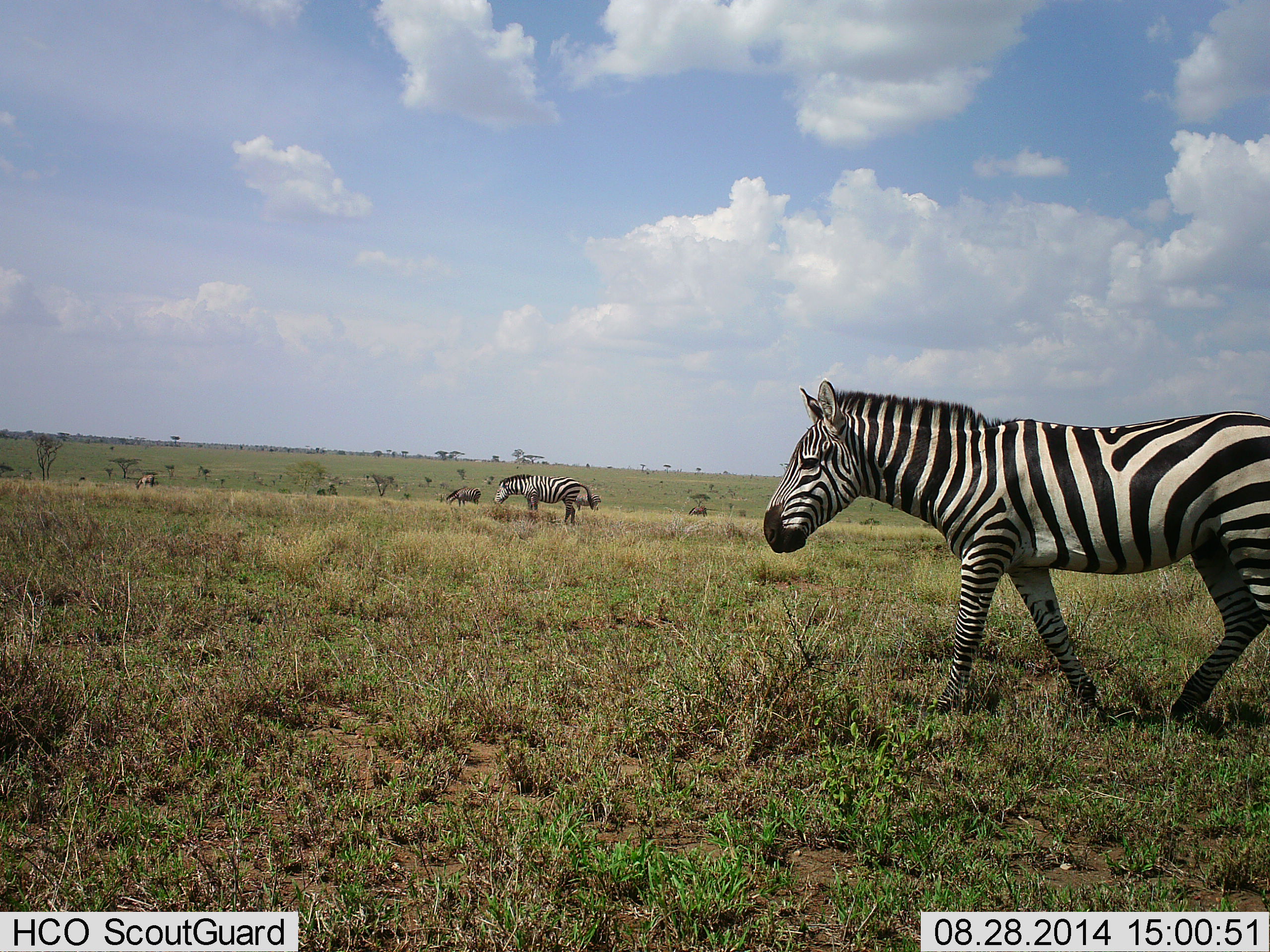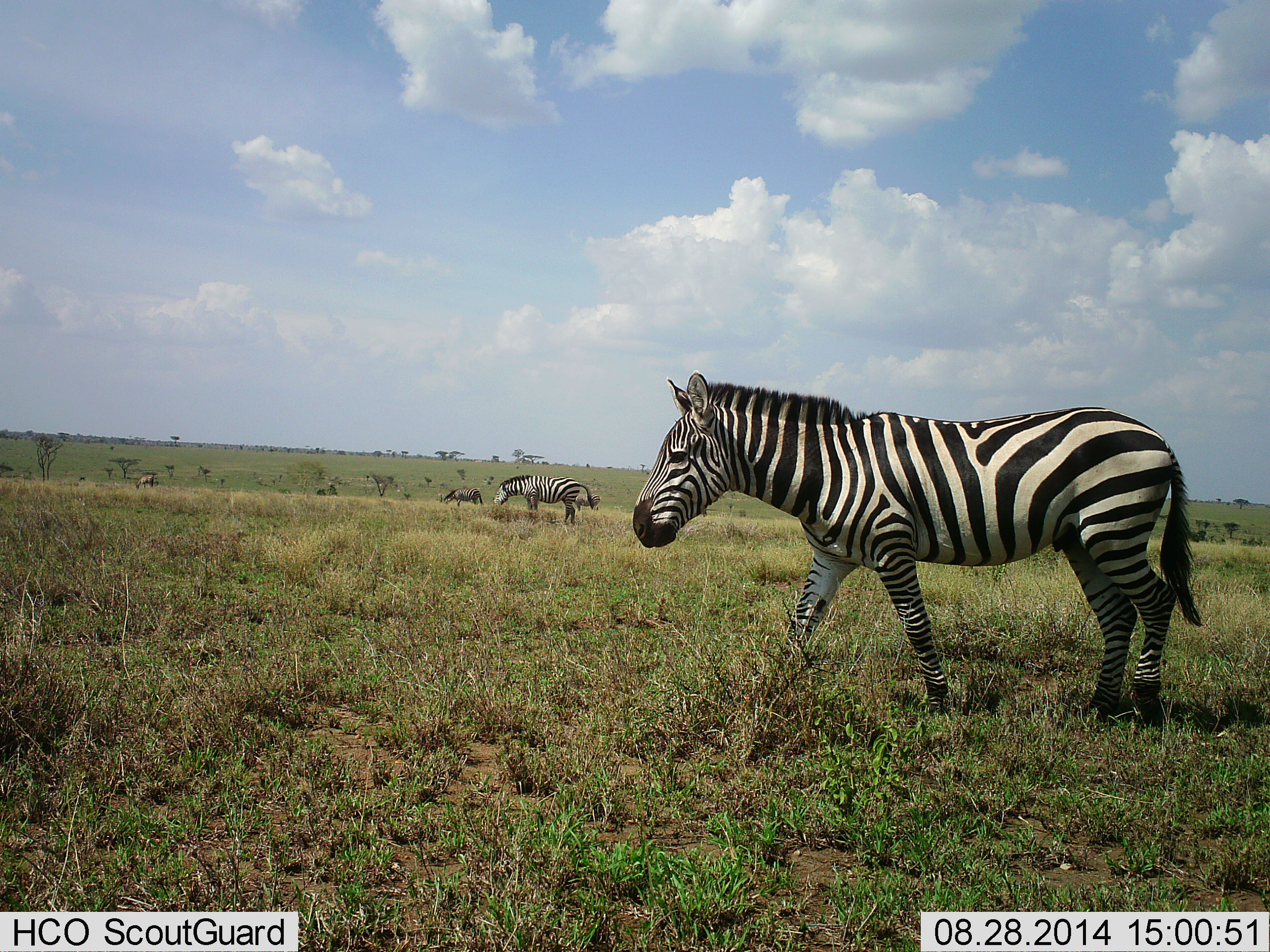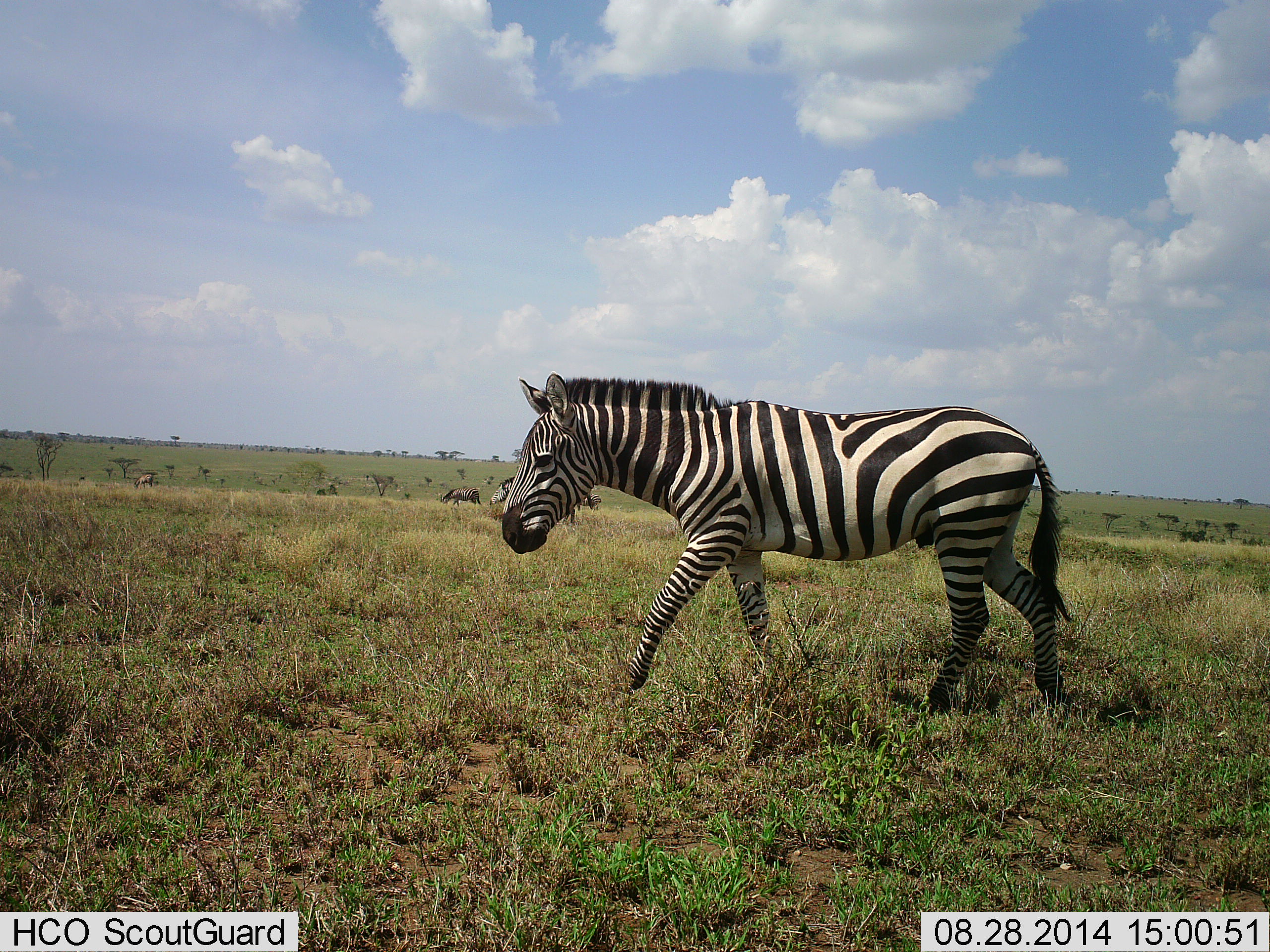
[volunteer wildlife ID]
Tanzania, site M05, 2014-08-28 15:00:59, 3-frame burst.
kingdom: Animalia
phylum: Chordata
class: Mammalia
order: Perissodactyla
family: Equidae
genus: Equus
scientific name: Equus quagga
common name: plains zebra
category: zebra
Zebra (plains zebra) (Equus quagga), count 2. Behavior (volunteer vote fractions): standing 31%, resting 0%, moving 77%, interacting 0%. Young present (vote fraction): 0%. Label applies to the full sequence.